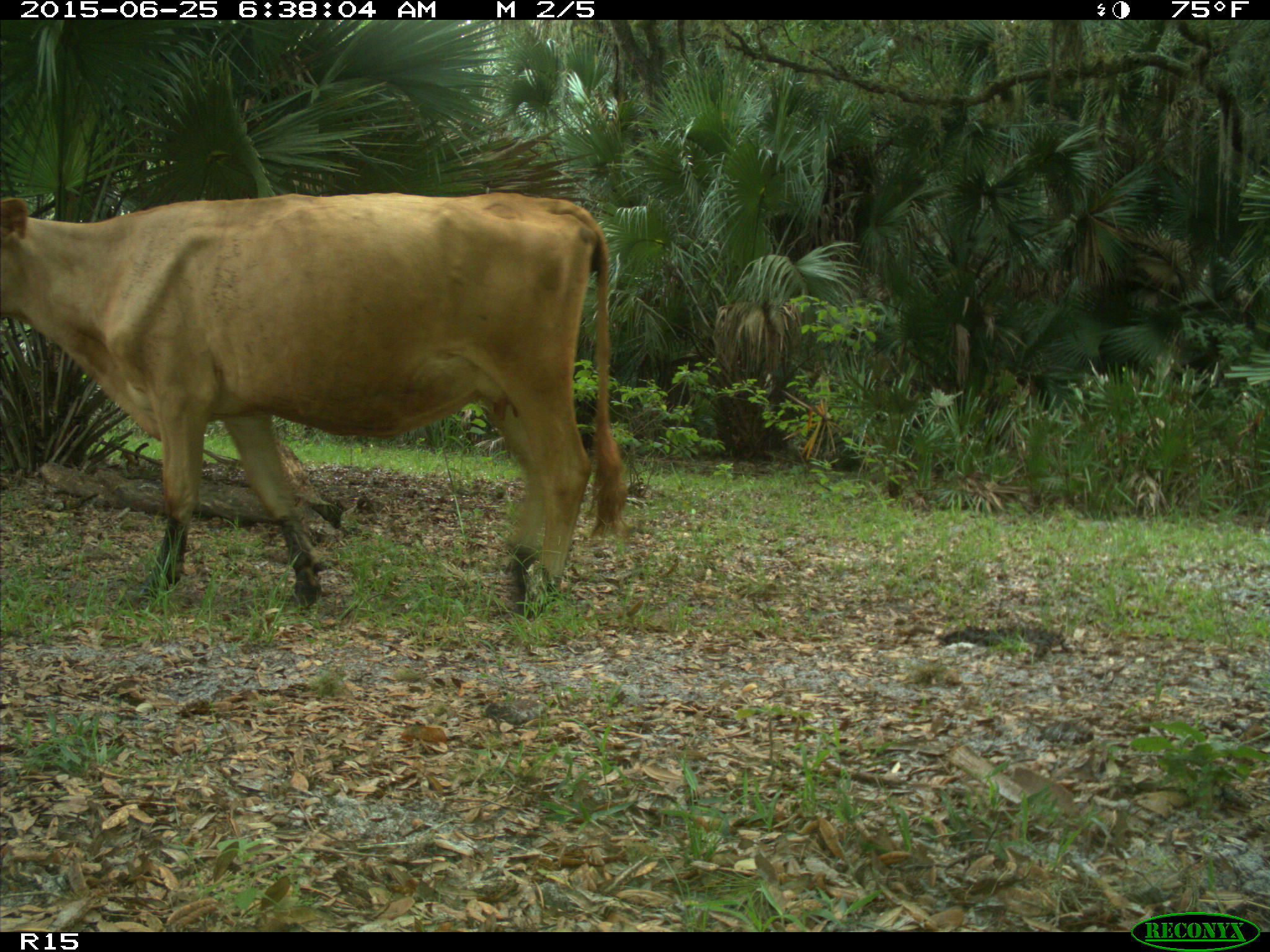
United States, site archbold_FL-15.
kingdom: Animalia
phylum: Chordata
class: Mammalia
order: Artiodactyla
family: Bovidae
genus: Bos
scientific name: Bos taurus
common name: domestic cow